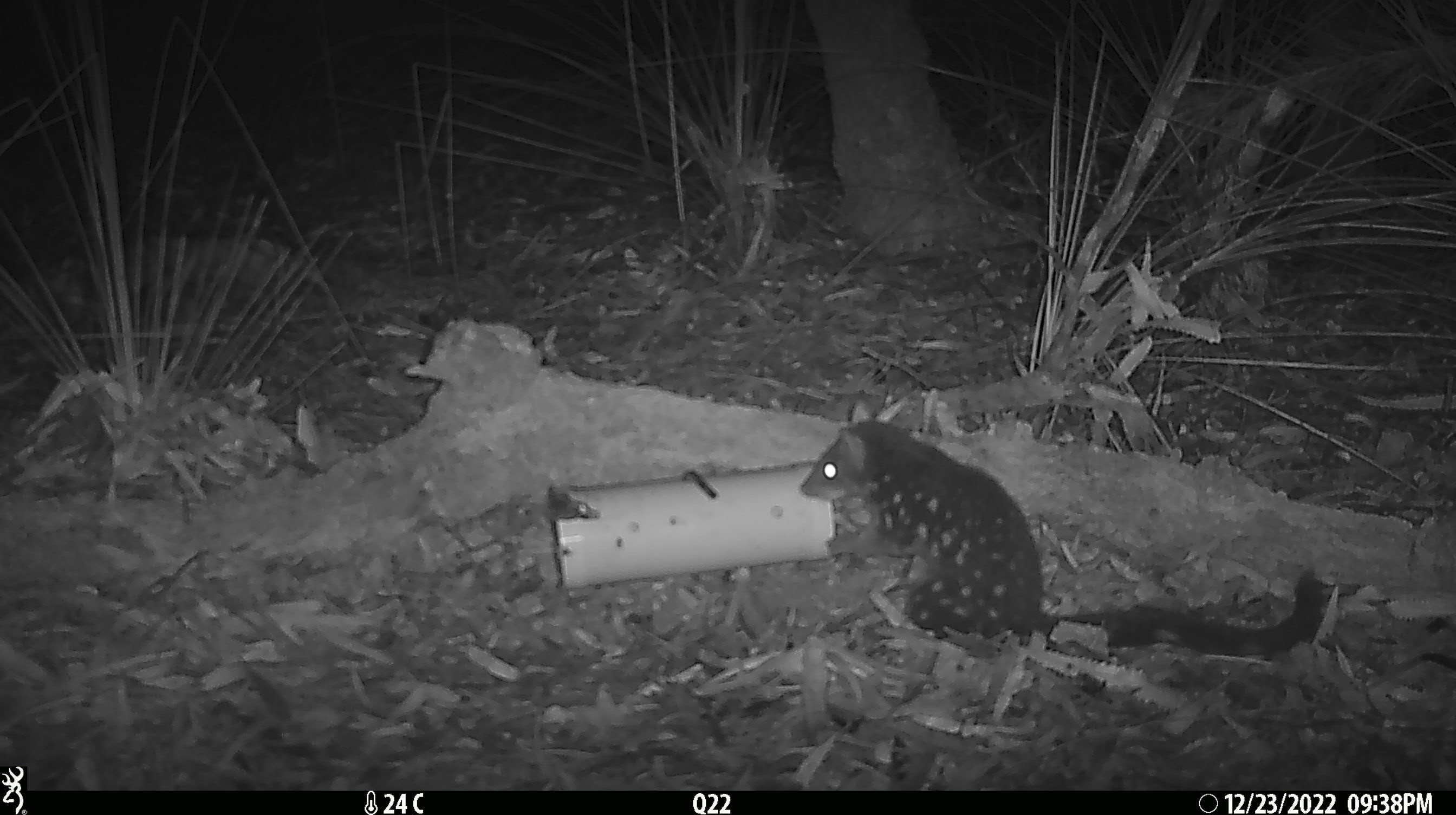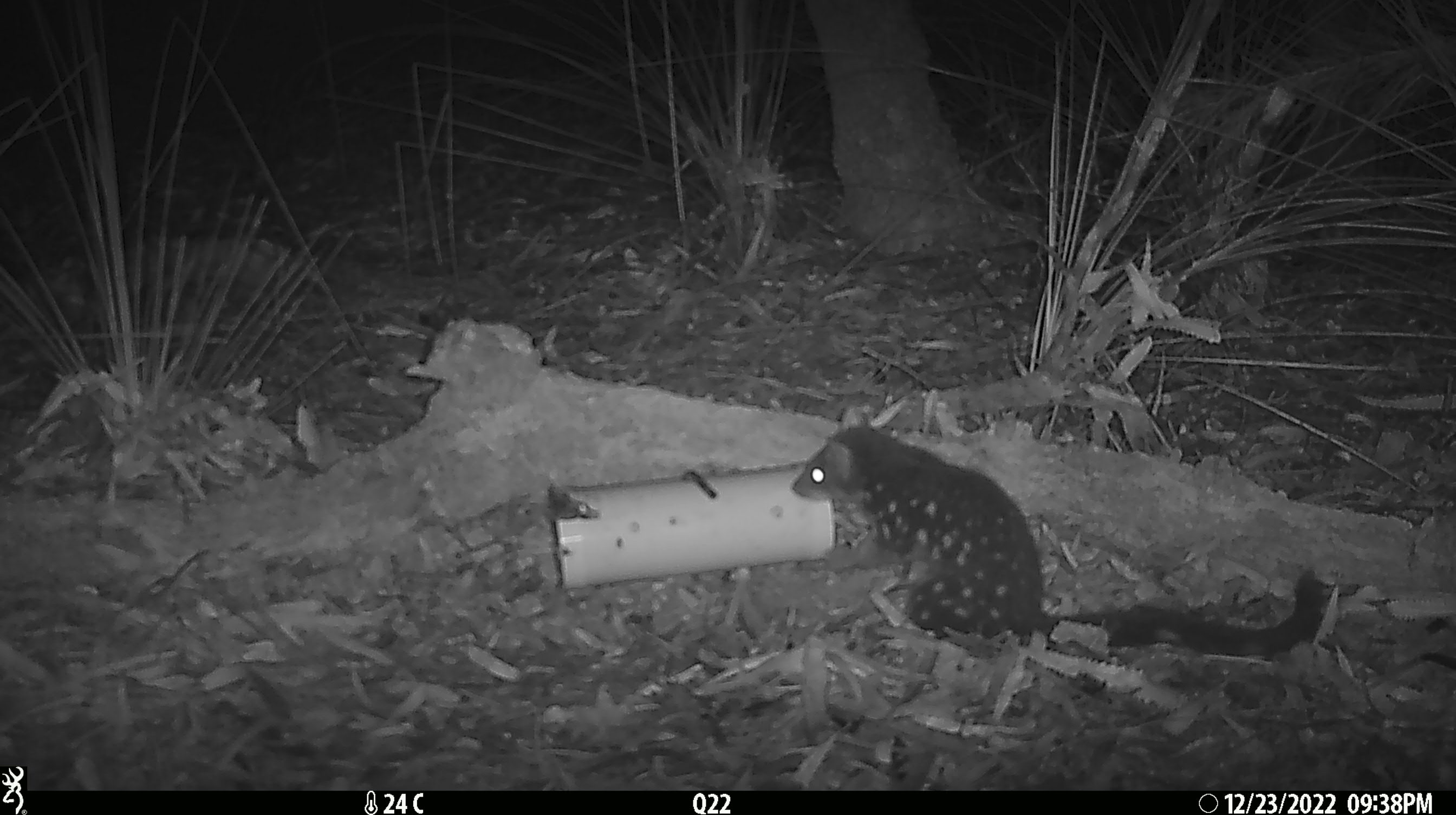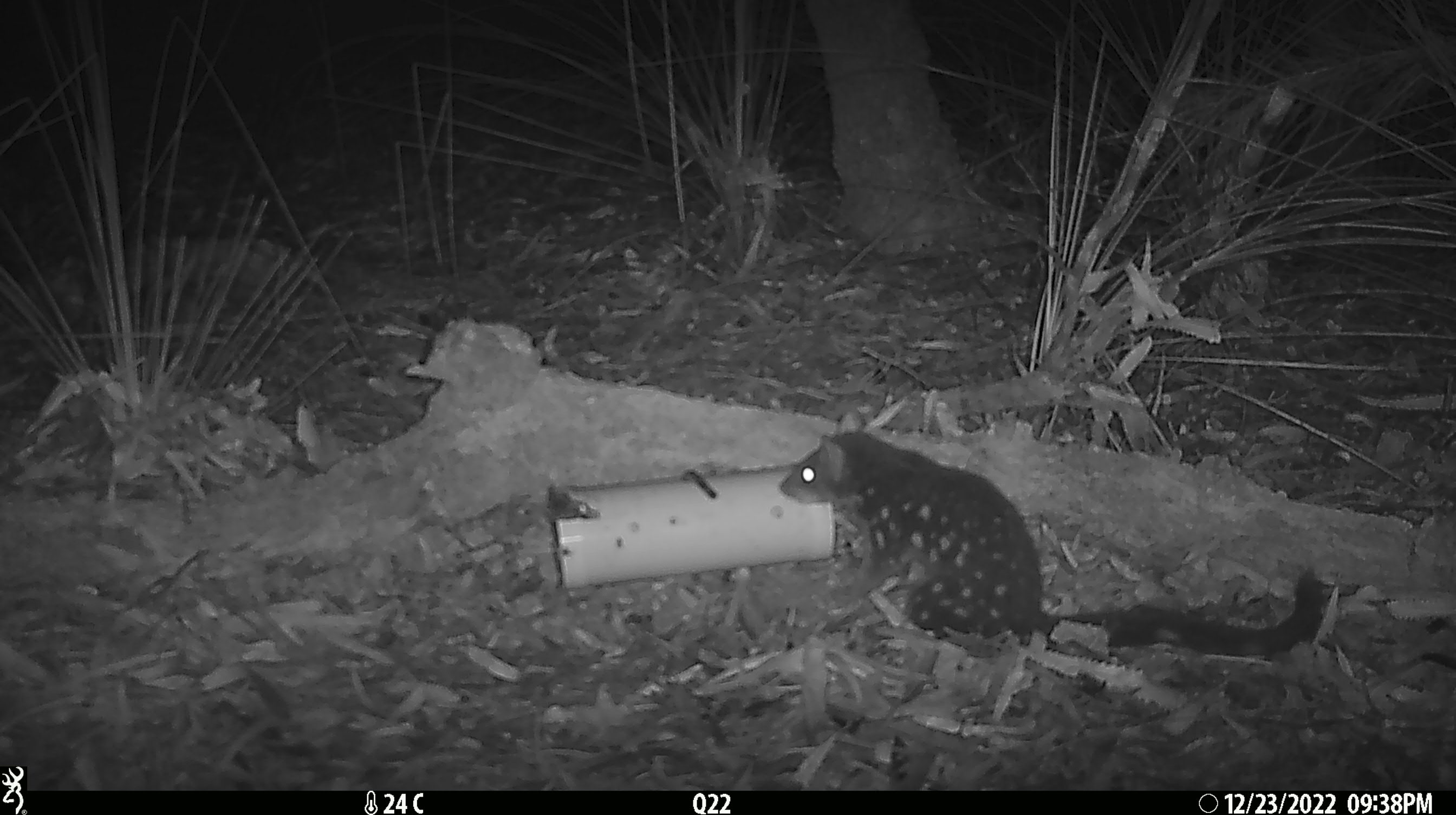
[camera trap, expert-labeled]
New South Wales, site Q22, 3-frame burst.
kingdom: Animalia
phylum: Chordata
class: Mammalia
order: Dasyuromorphia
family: Dasyuridae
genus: Dasyurus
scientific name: Dasyurus maculatus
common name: spotted-tailed quoll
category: quoll